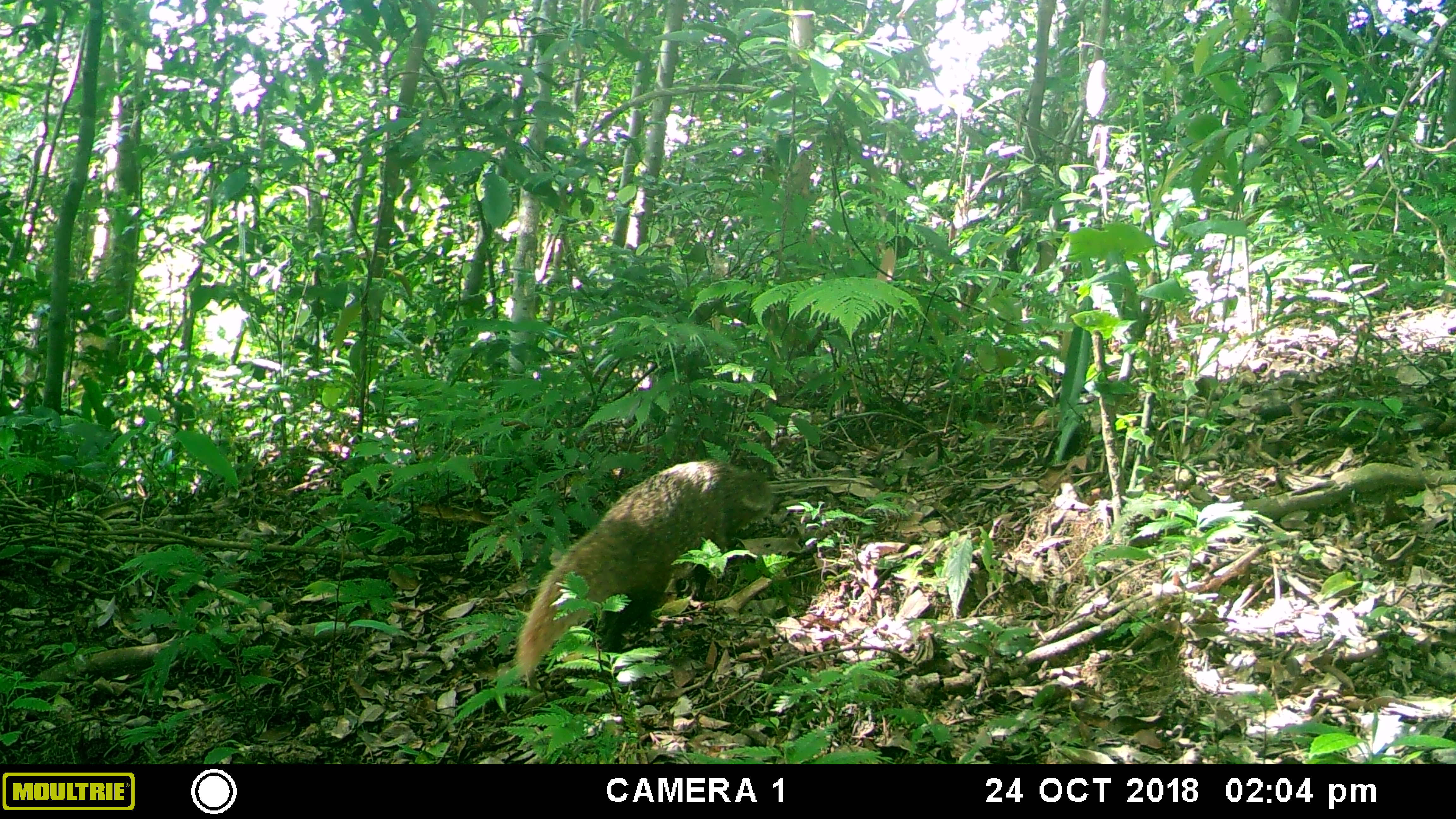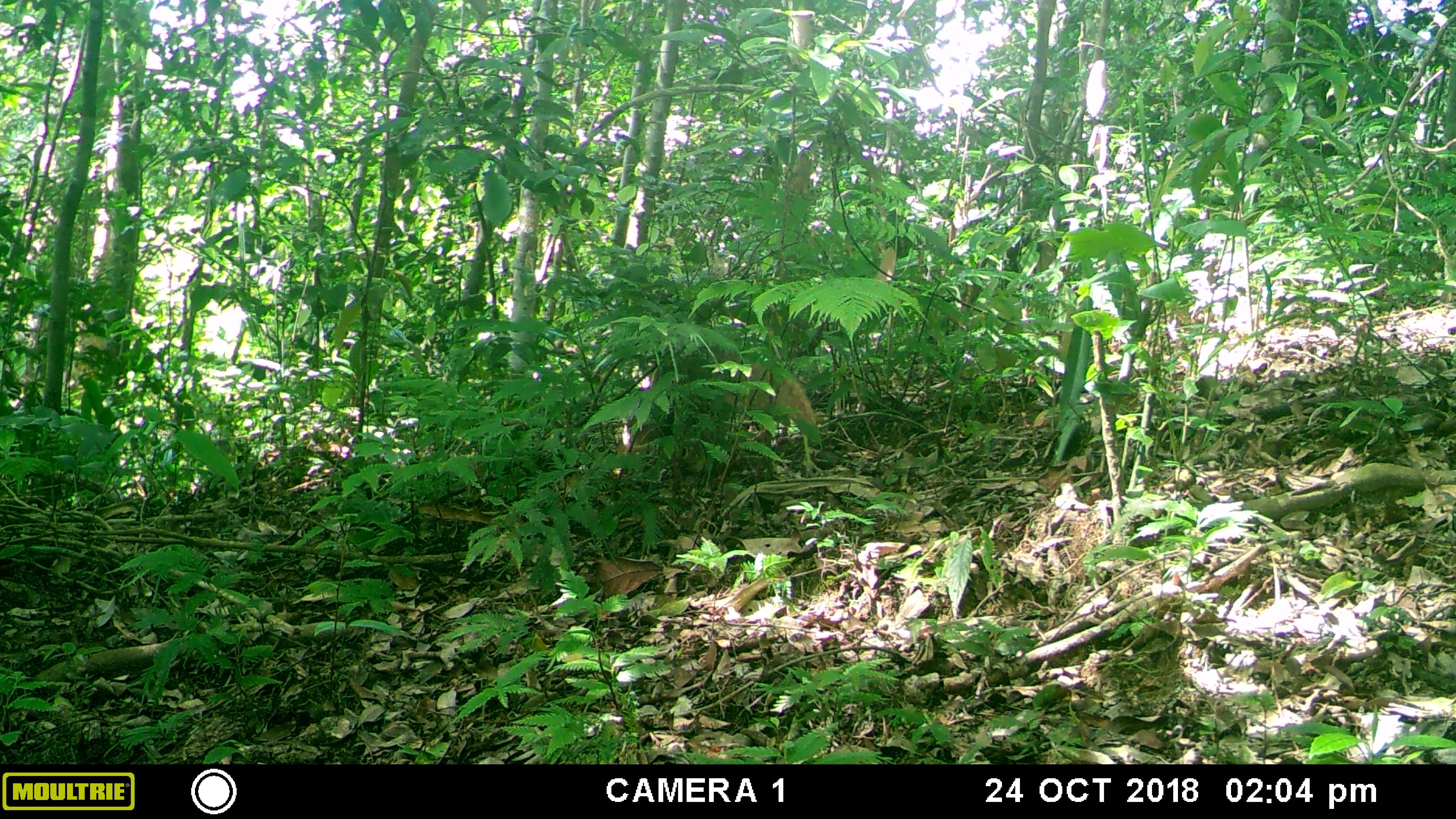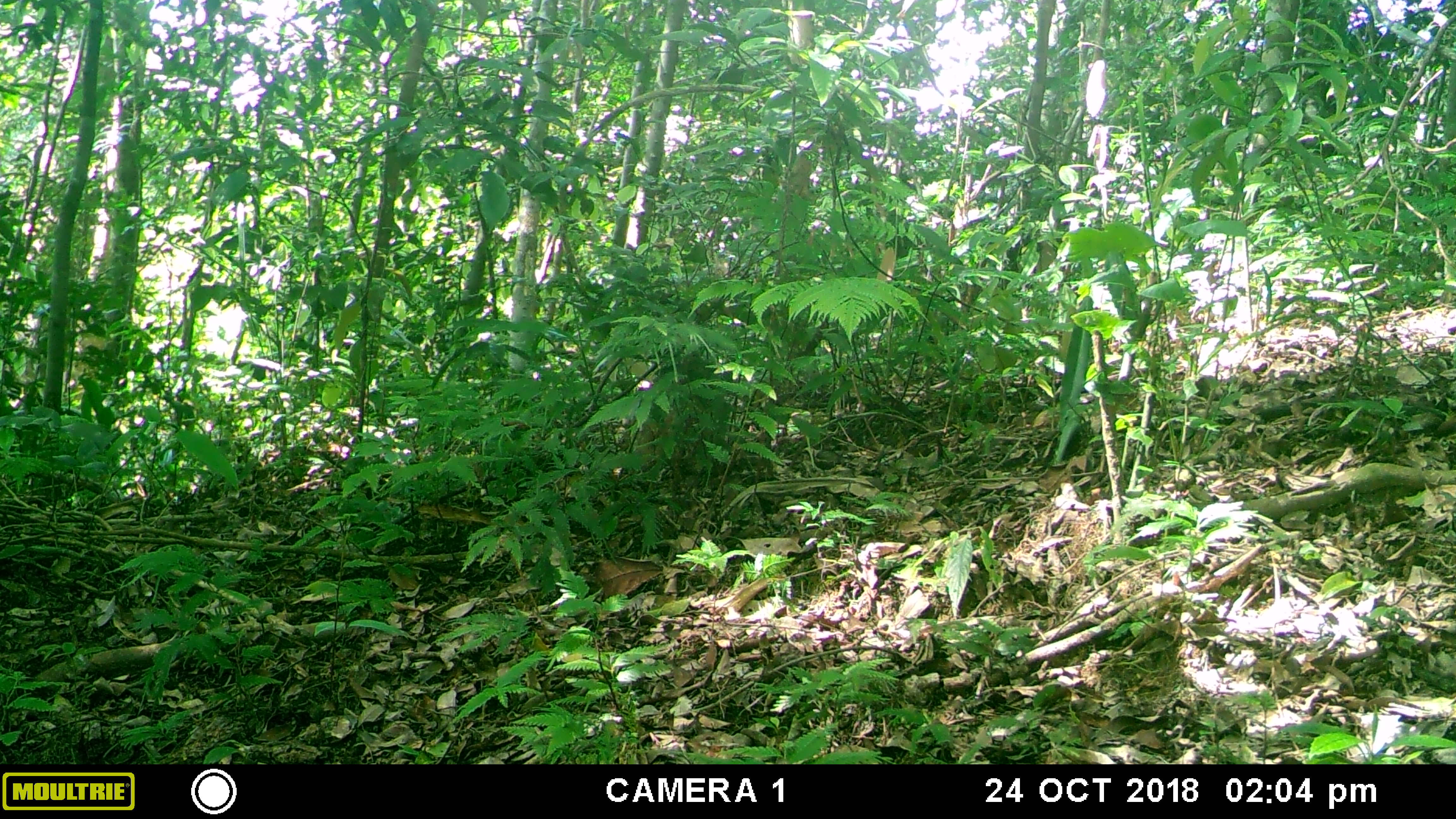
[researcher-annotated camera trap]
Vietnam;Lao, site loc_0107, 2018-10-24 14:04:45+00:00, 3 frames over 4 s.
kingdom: Animalia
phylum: Chordata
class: Mammalia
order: Carnivora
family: Herpestidae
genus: Urva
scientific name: Urva urva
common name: crab-eating mongoose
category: crab eating mongoose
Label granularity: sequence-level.